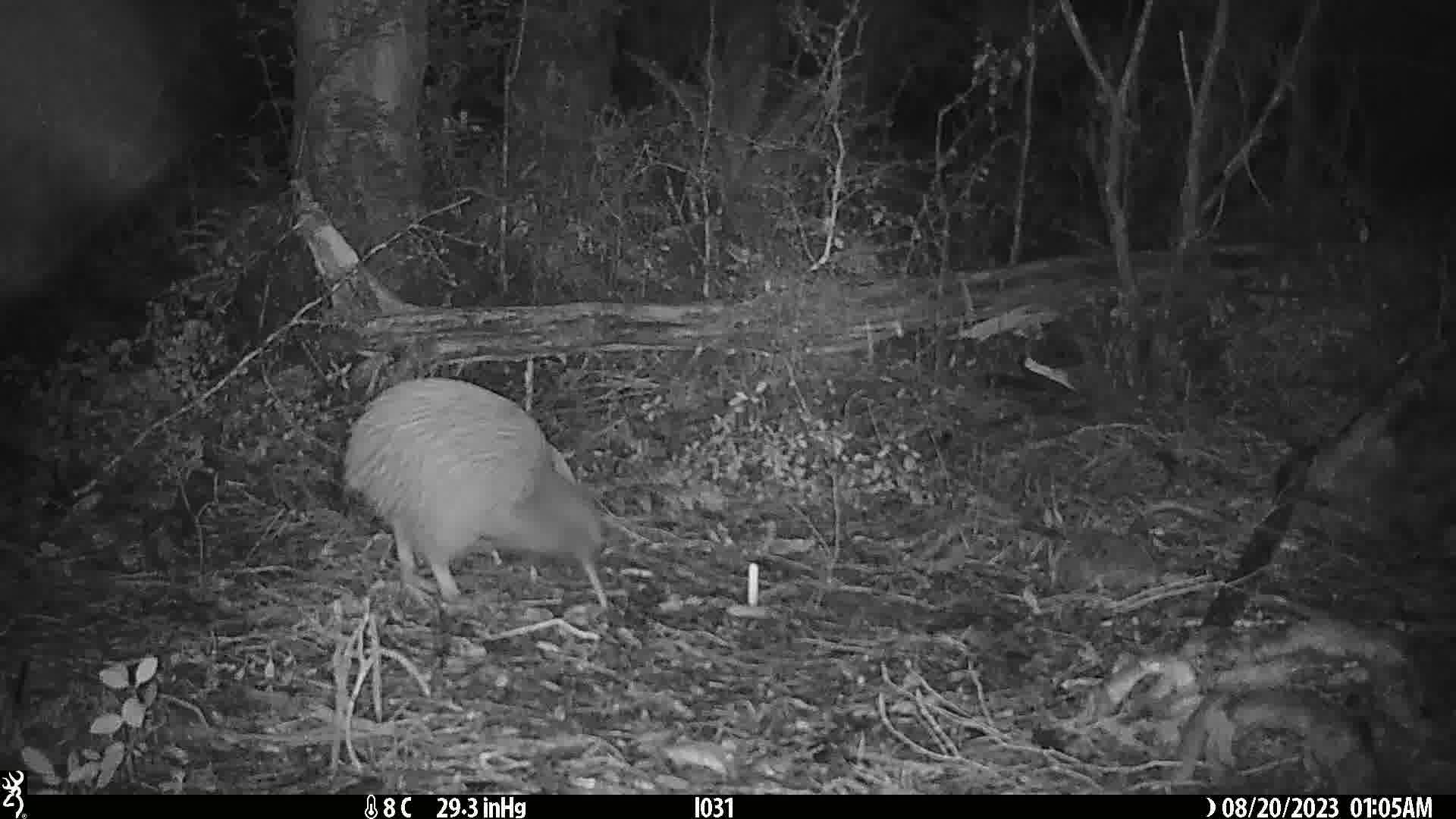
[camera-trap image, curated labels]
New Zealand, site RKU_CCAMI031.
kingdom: Animalia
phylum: Chordata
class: Aves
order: Apterygiformes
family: Apterygidae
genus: Apteryx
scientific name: Apteryx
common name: kiwi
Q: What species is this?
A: Kiwi (Apteryx).